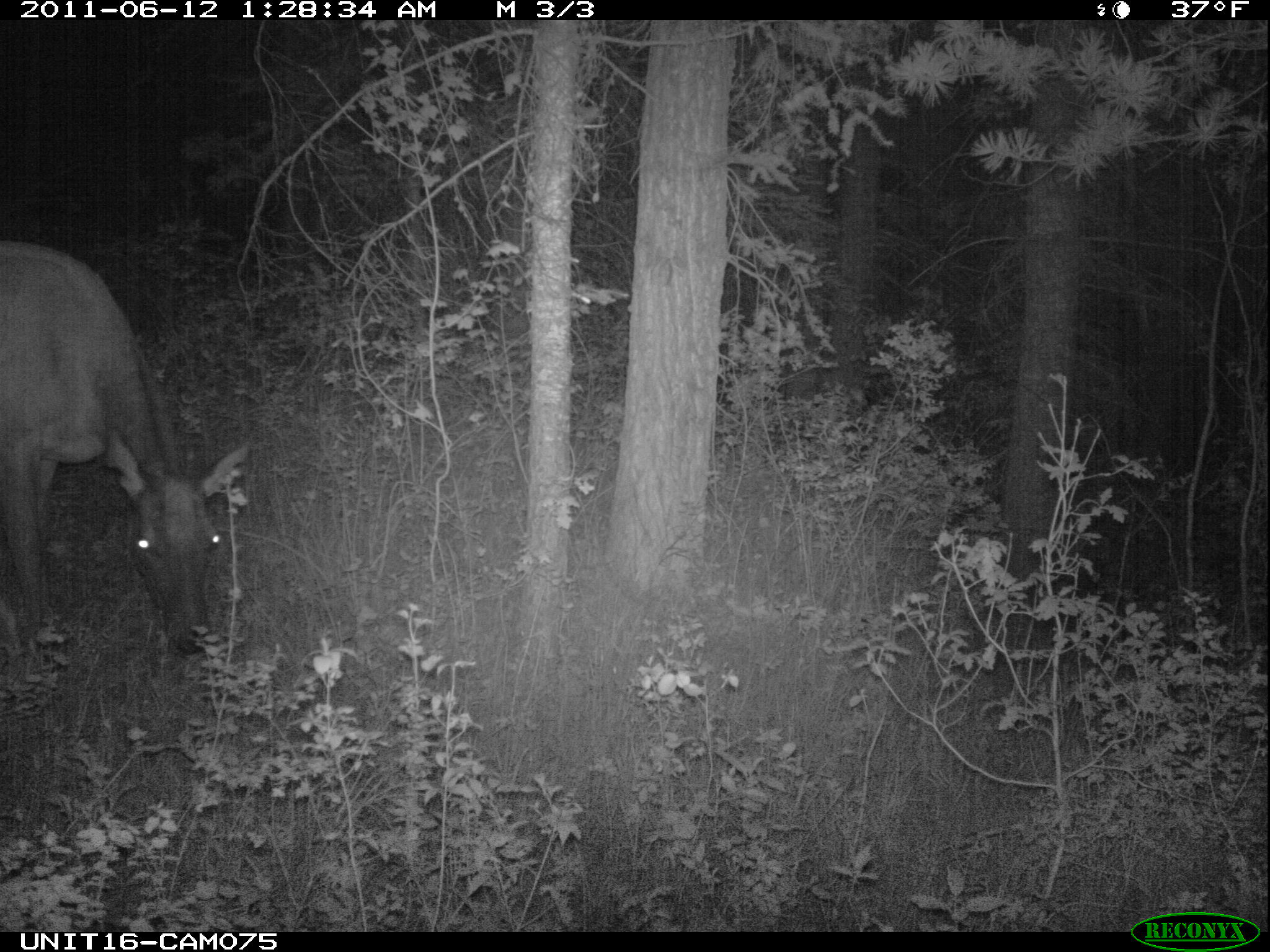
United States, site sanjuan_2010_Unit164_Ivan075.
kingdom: Animalia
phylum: Chordata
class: Mammalia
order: Artiodactyla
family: Cervidae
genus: Cervus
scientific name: Cervus elaphus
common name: red deer